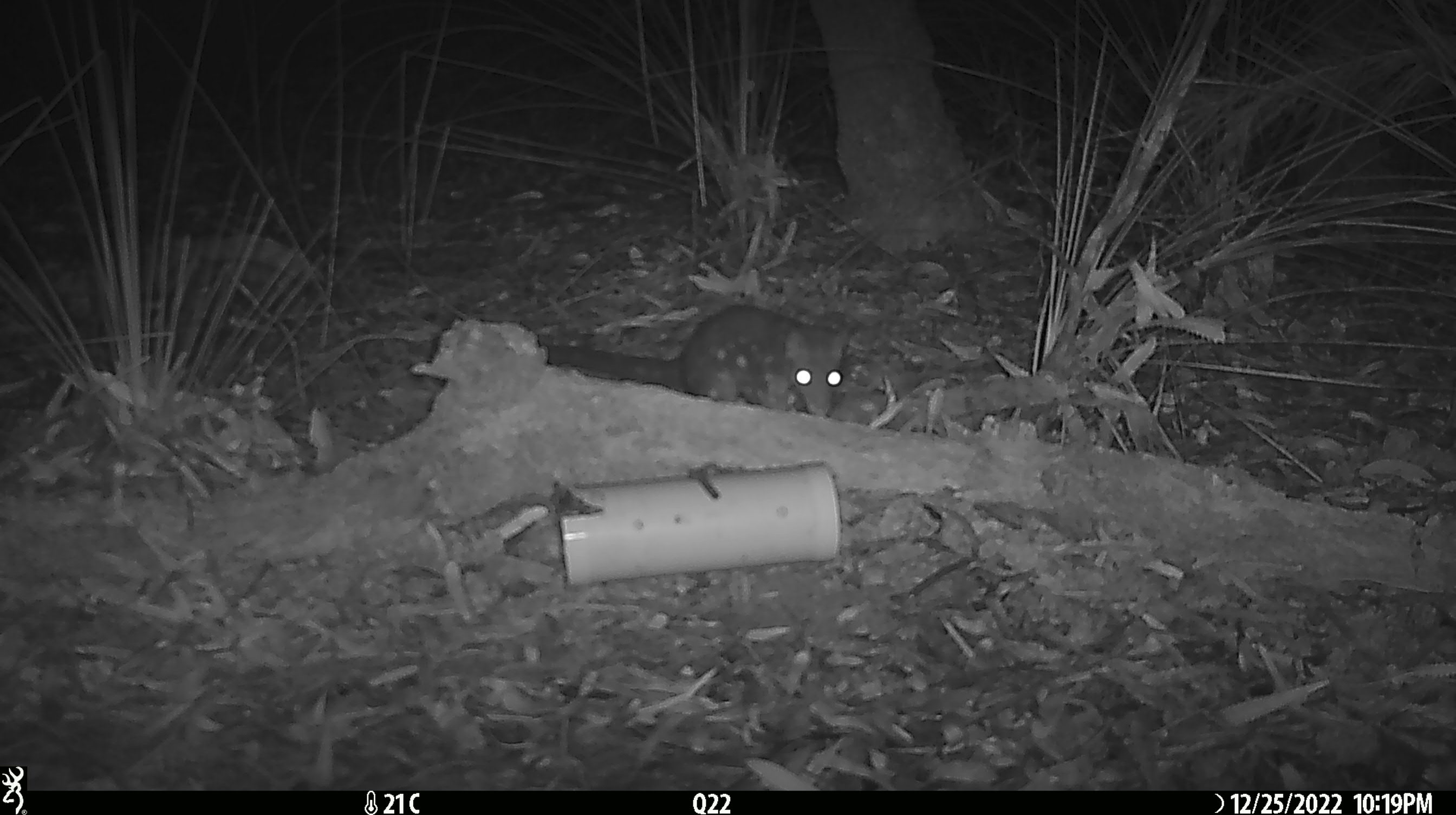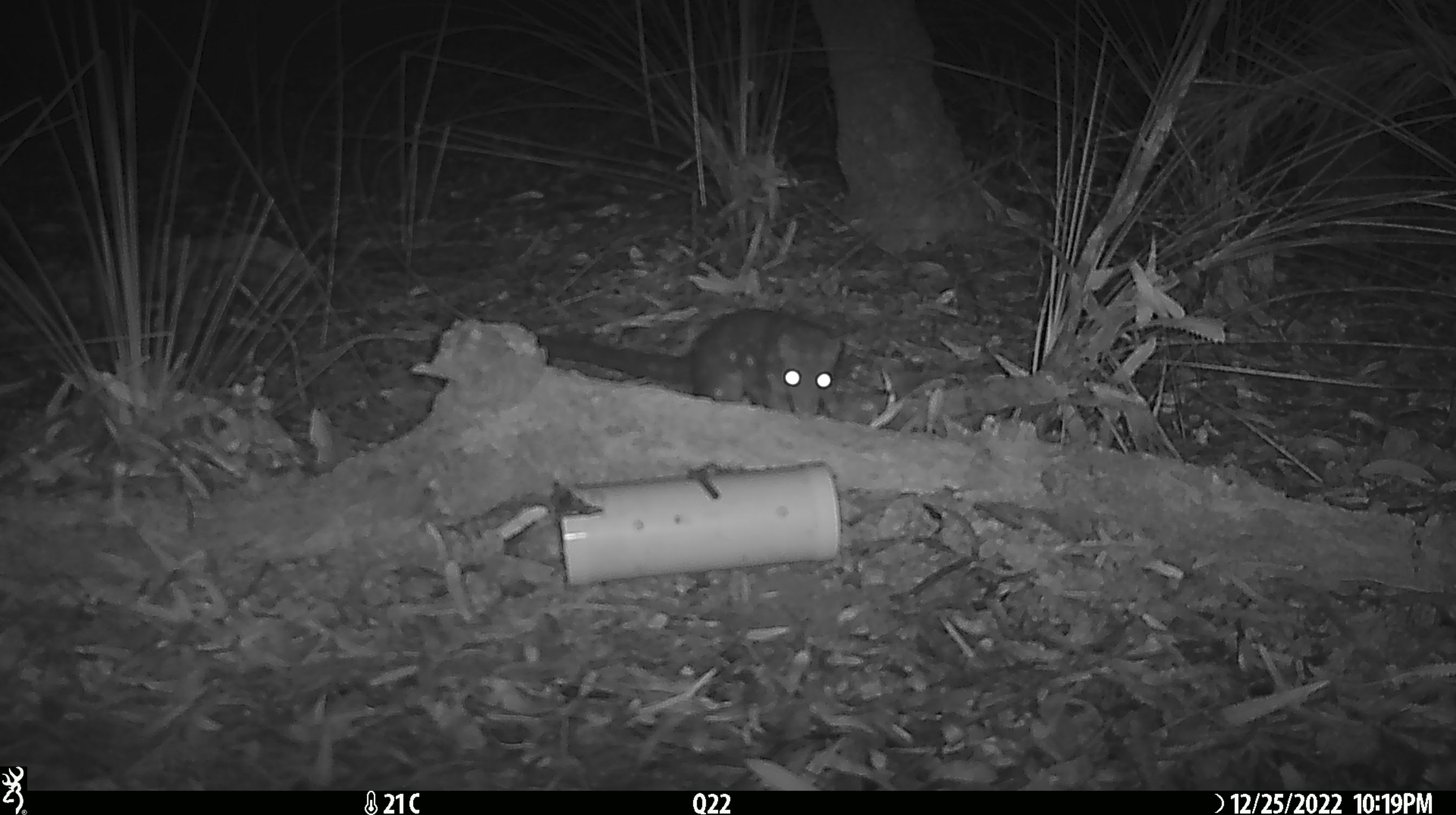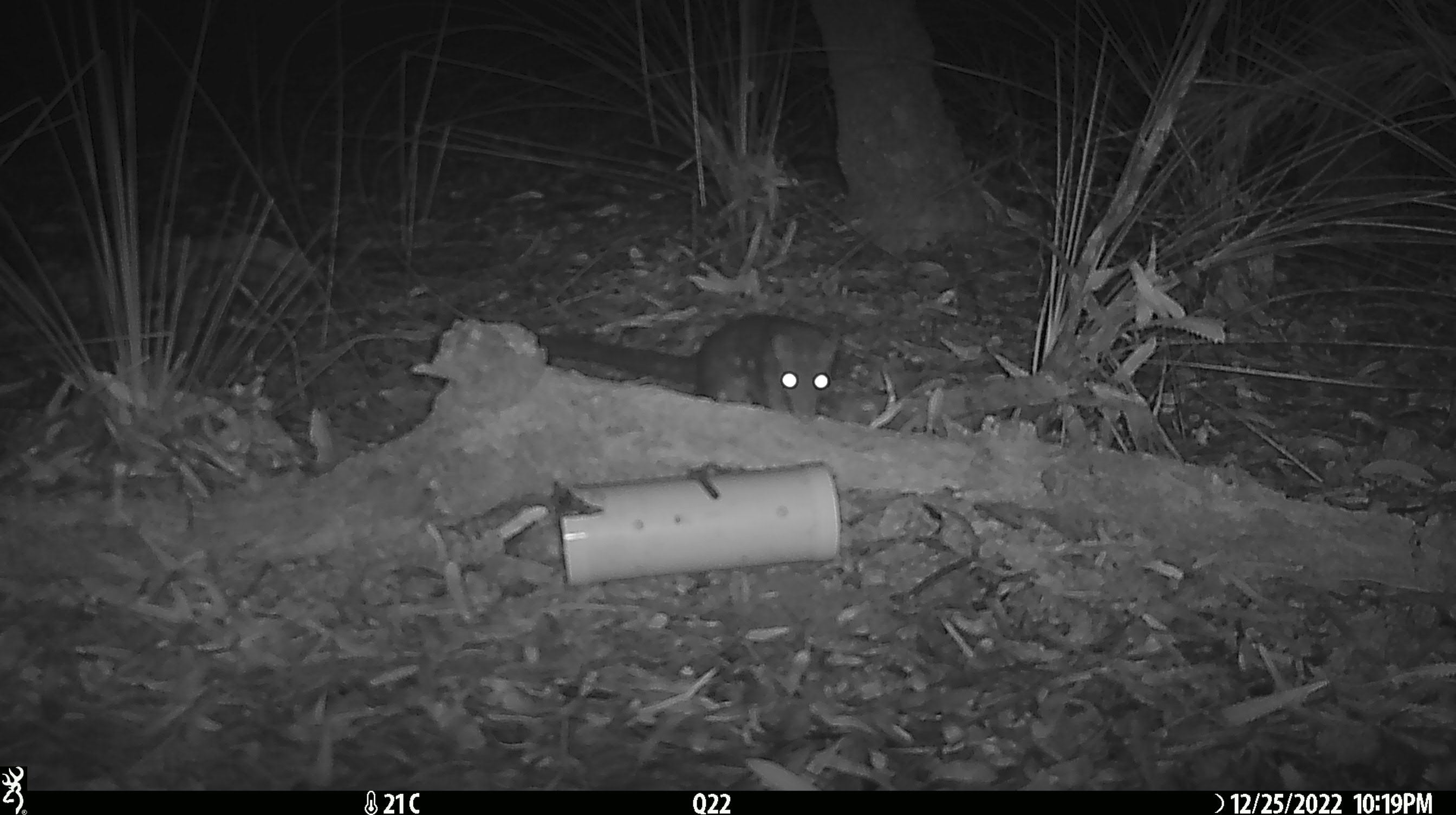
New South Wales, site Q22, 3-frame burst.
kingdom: Animalia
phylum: Chordata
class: Mammalia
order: Dasyuromorphia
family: Dasyuridae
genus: Dasyurus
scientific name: Dasyurus maculatus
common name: spotted-tailed quoll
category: quoll